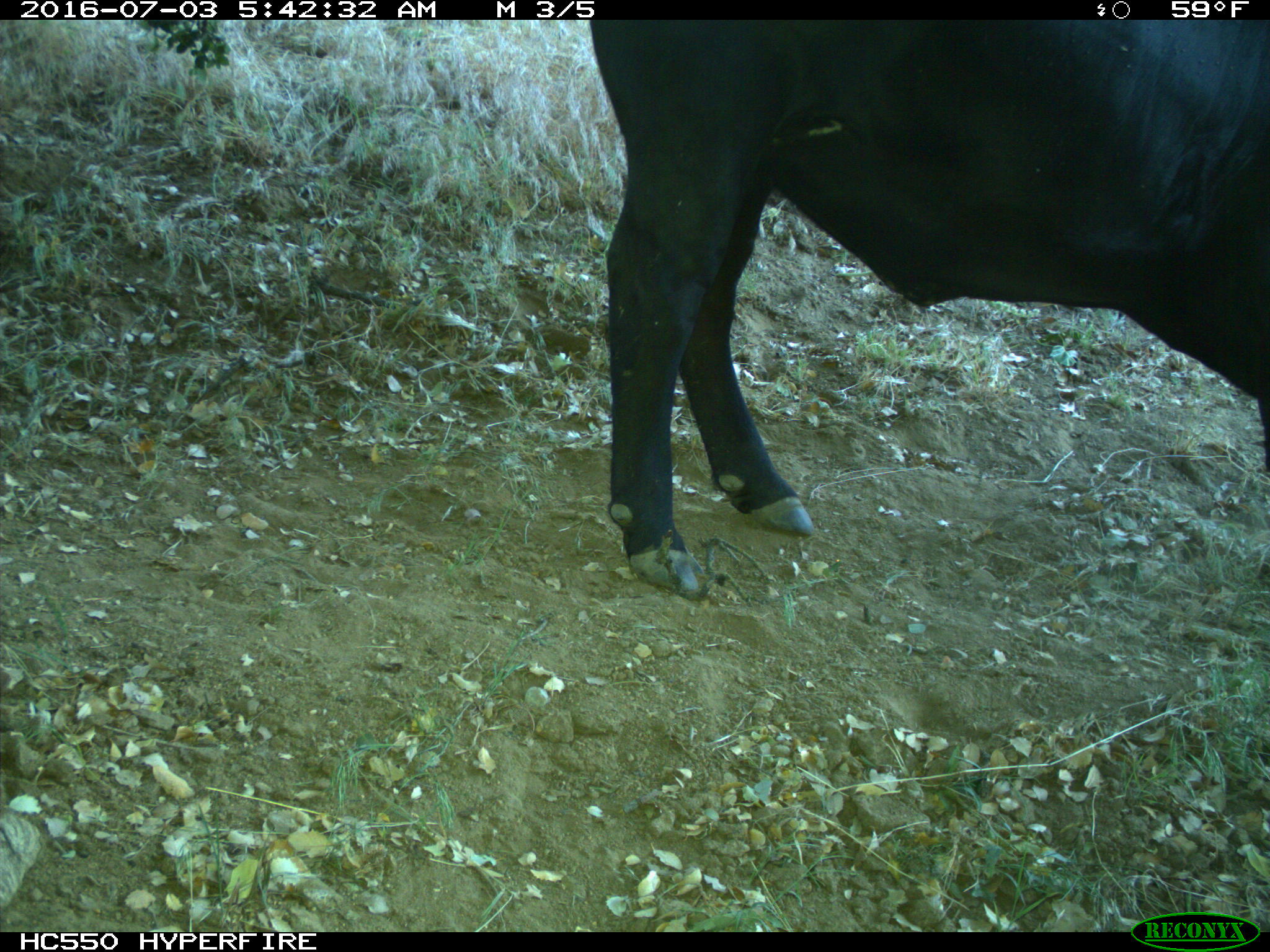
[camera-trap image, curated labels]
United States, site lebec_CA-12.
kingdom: Animalia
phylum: Chordata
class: Mammalia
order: Artiodactyla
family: Bovidae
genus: Bos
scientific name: Bos taurus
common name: domestic cow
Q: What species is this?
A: Bos taurus (domestic cow).